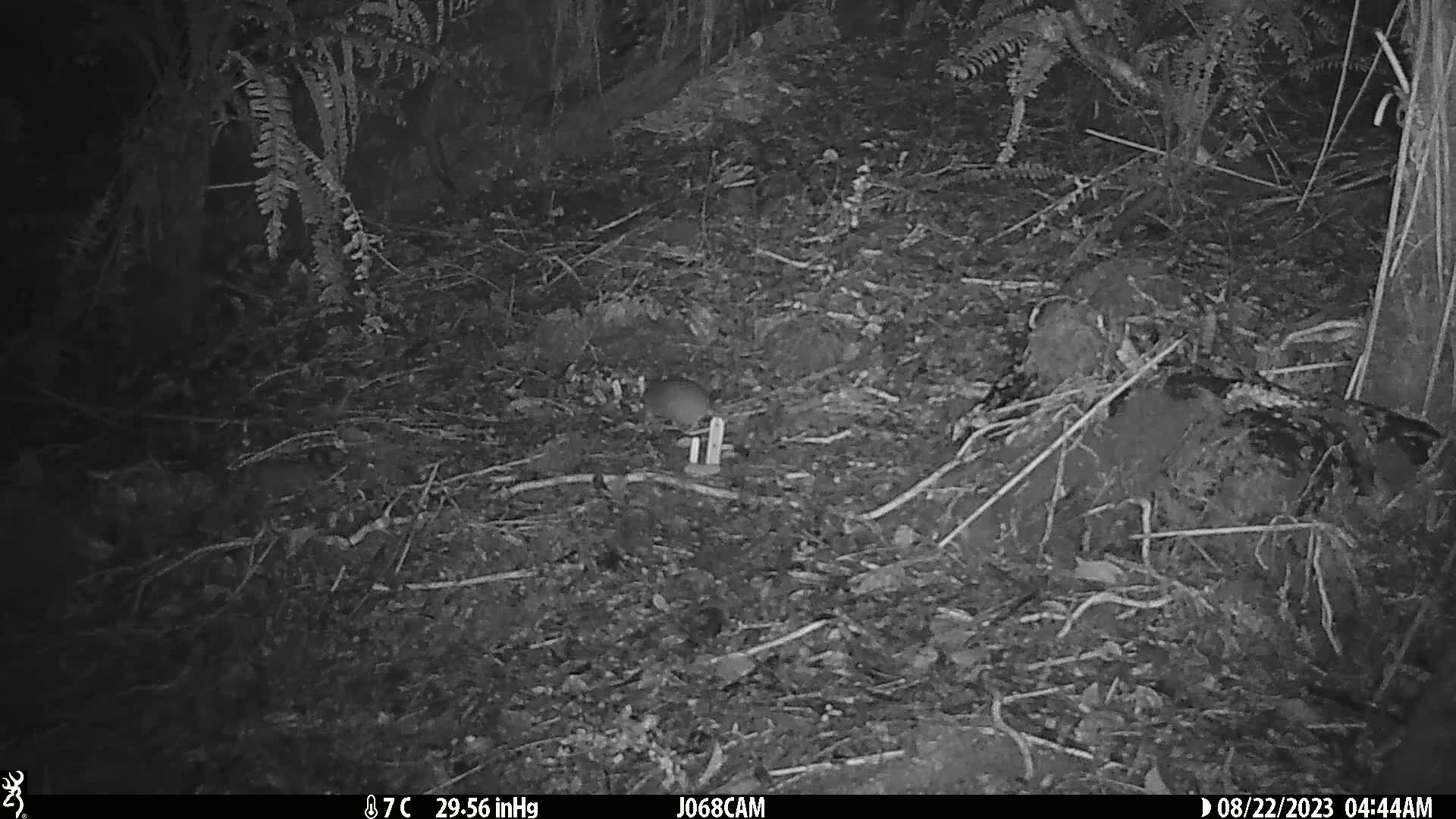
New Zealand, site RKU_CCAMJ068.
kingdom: Animalia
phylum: Chordata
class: Mammalia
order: Rodentia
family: Muridae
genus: Rattus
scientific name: Rattus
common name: rat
Rat (Rattus).